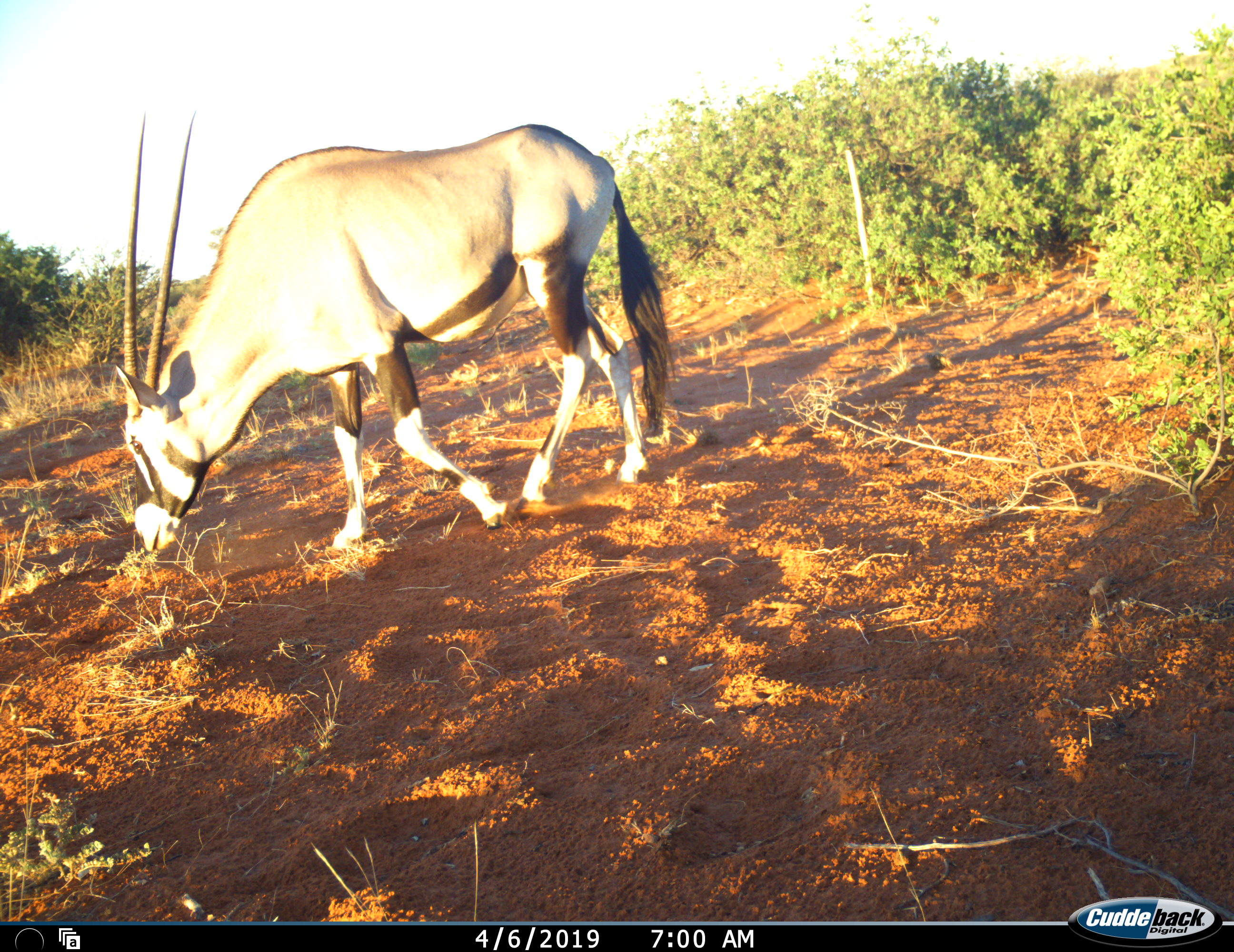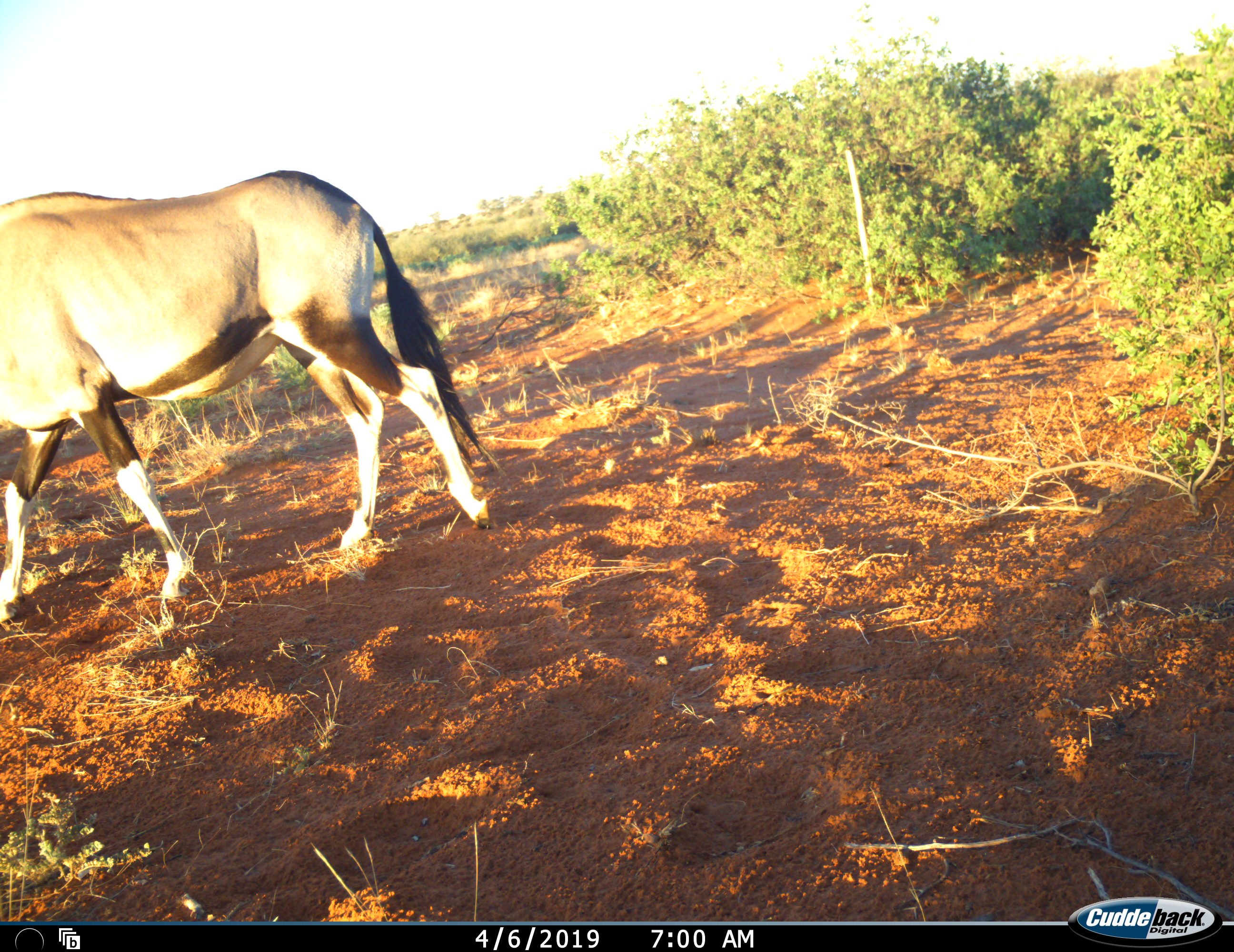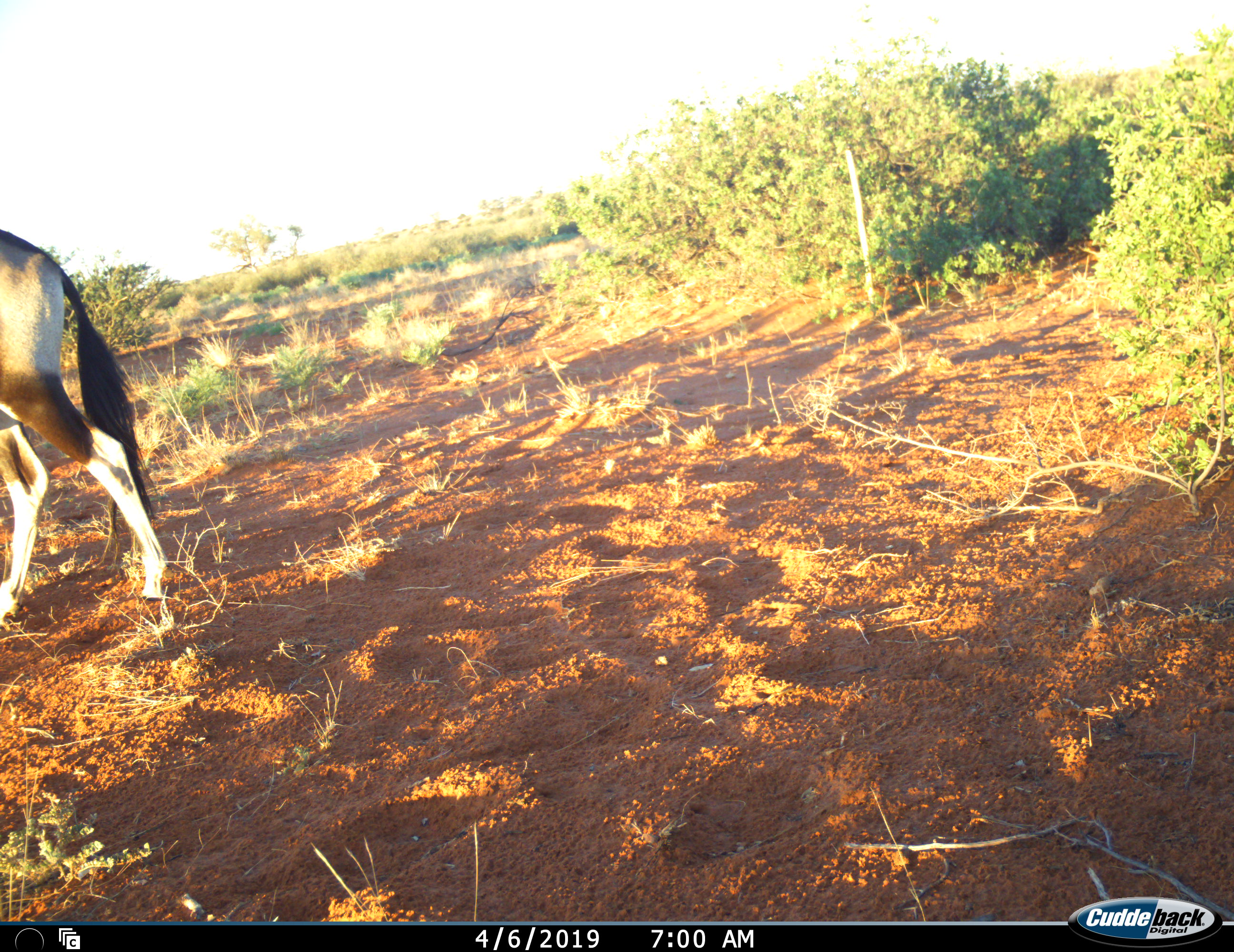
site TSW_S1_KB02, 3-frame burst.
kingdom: Animalia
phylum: Chordata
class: Mammalia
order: Artiodactyla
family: Bovidae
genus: Oryx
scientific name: Oryx gazella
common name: gemsbok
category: oryx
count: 1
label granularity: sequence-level